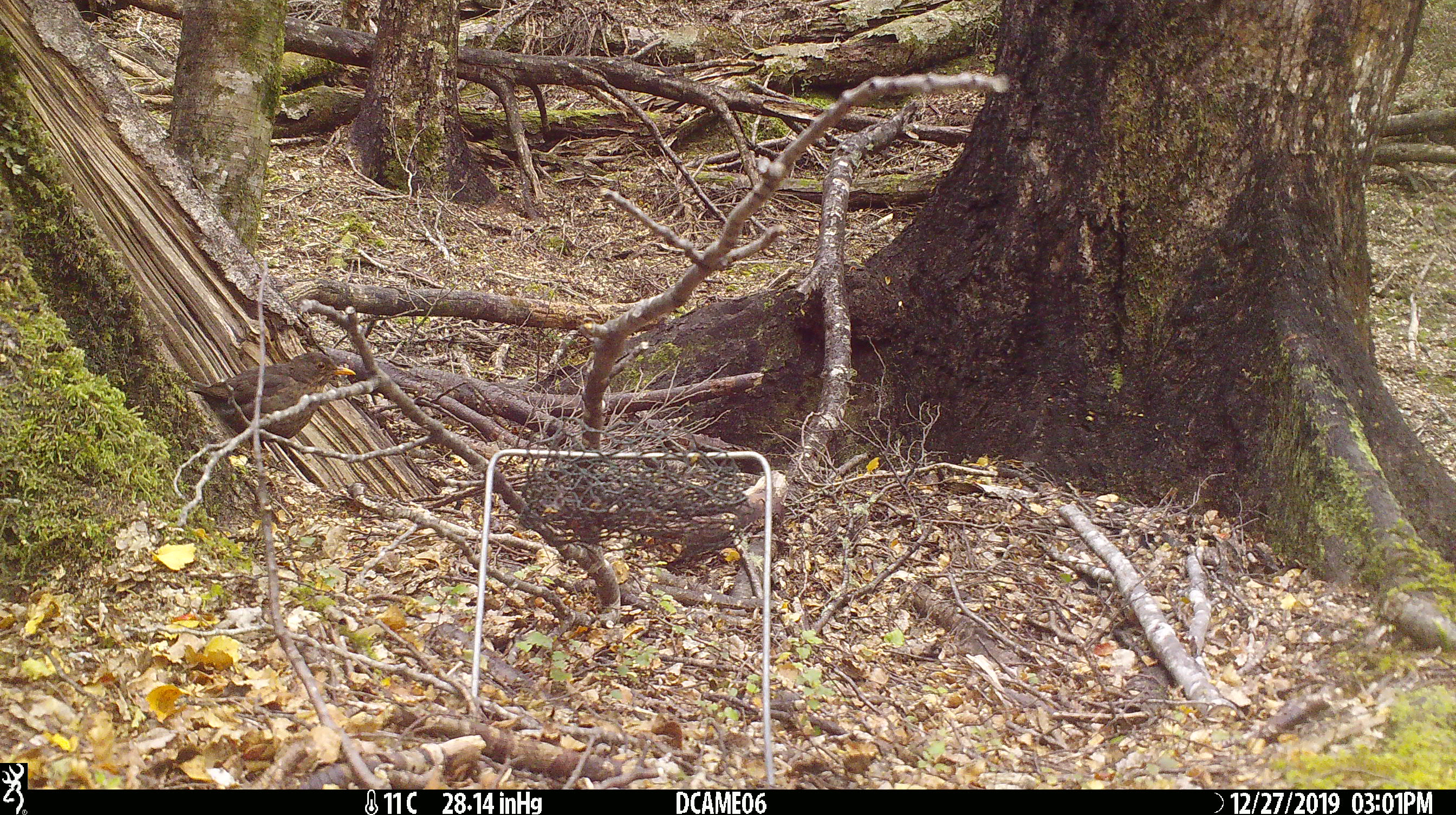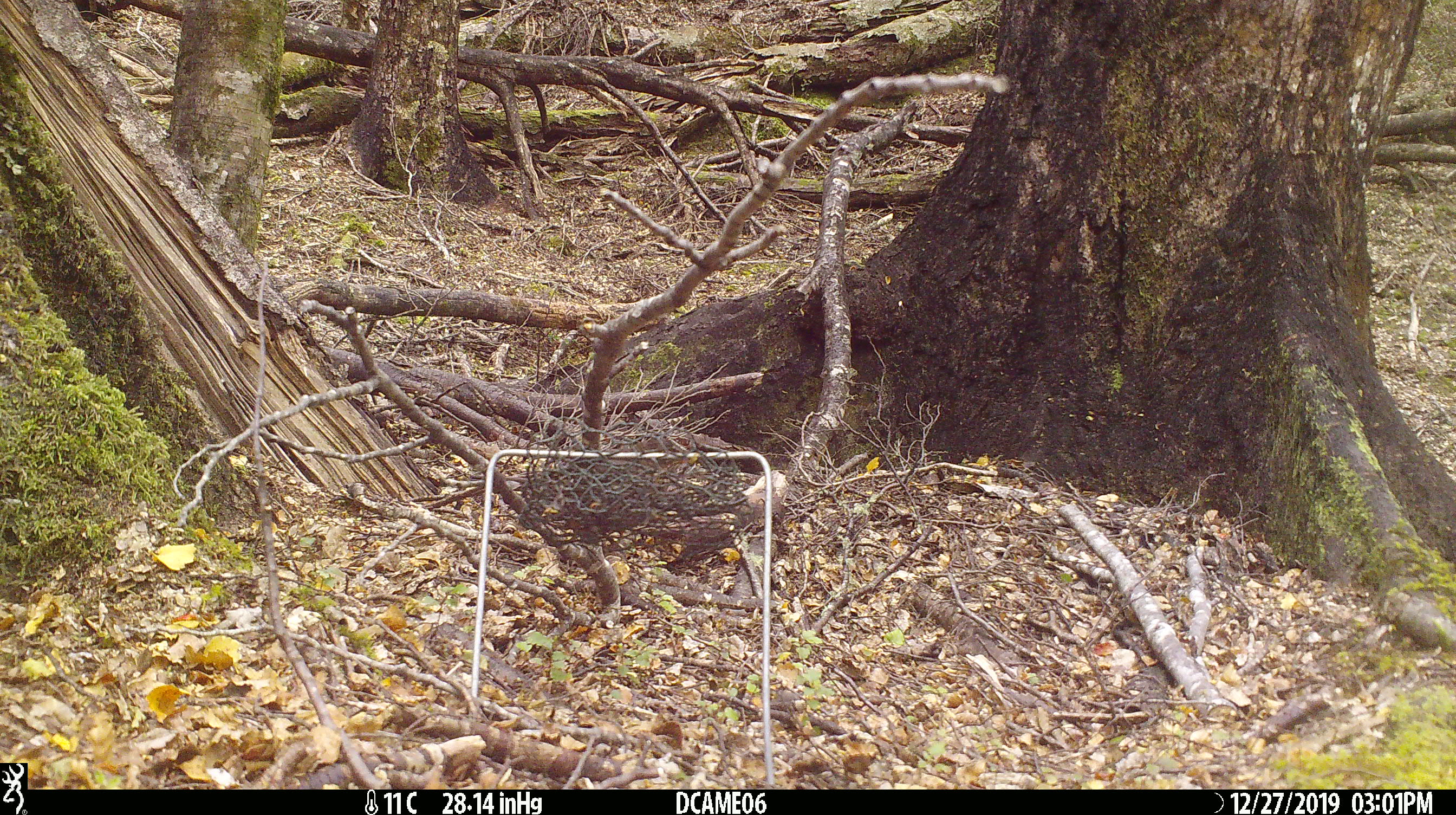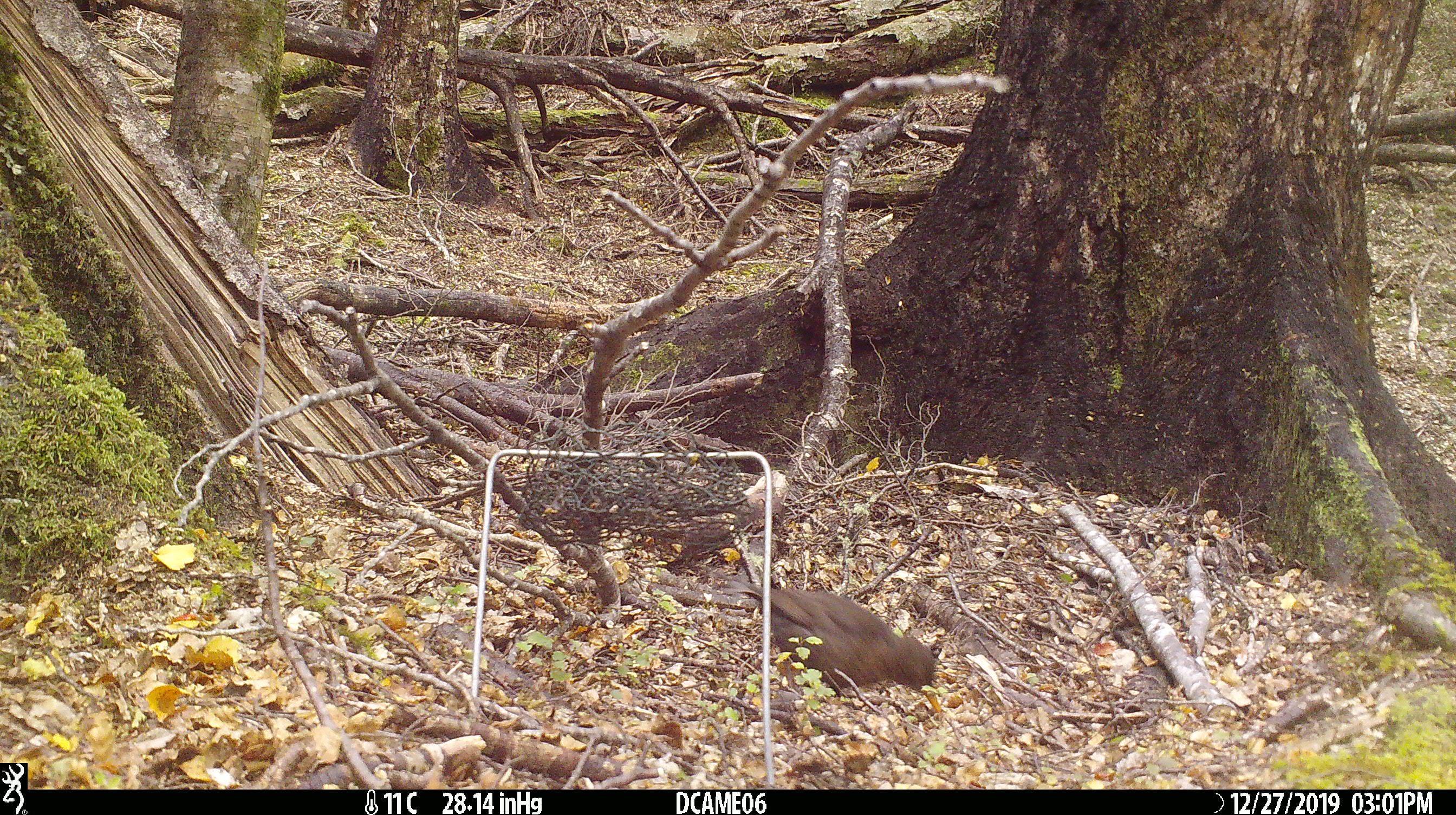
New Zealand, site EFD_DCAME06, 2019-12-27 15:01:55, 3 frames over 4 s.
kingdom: Animalia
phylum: Chordata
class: Aves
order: Passeriformes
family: Turdidae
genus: Turdus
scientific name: Turdus merula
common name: eurasian blackbird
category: blackbird